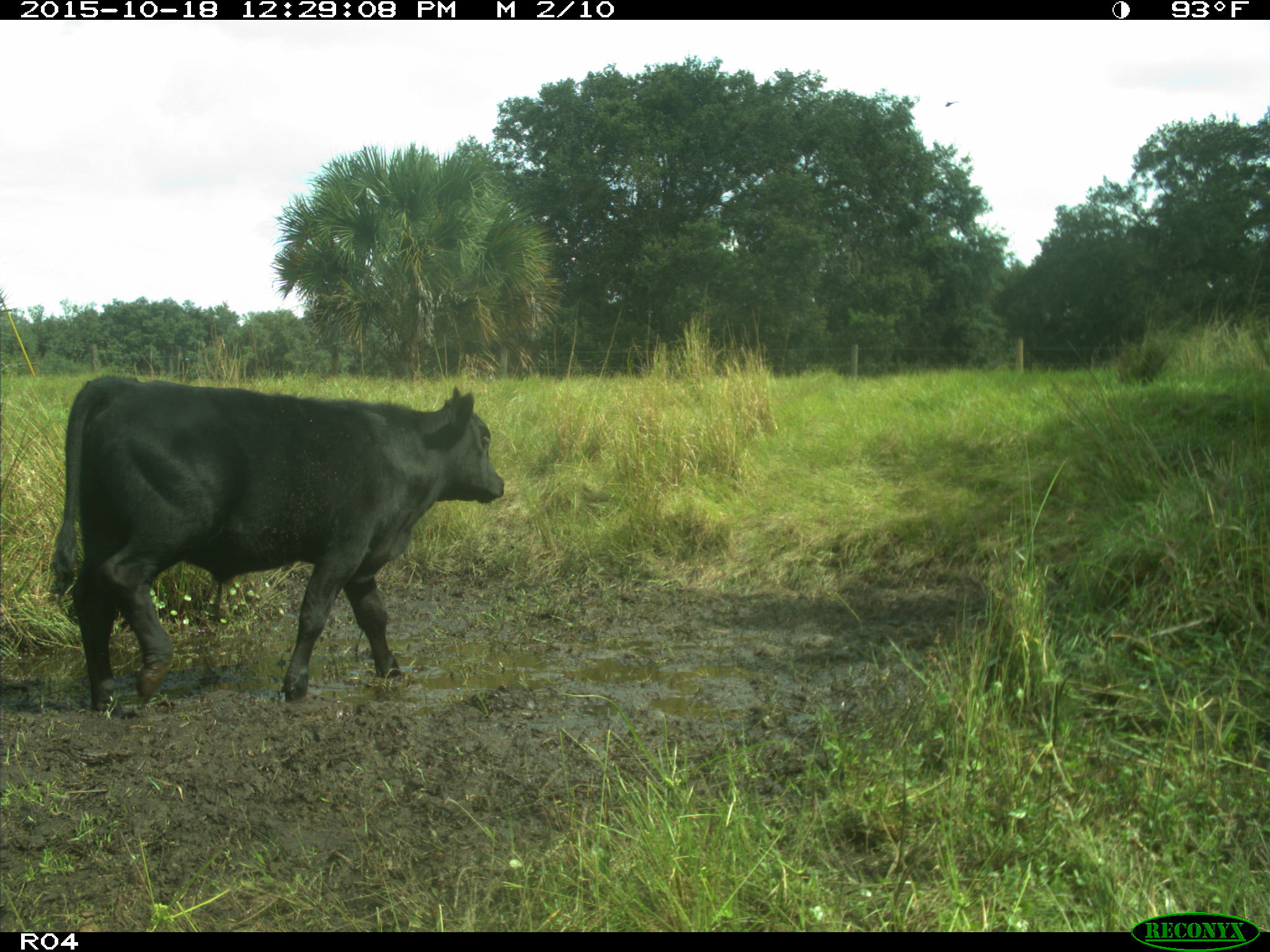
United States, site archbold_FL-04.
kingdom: Animalia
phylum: Chordata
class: Mammalia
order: Artiodactyla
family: Bovidae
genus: Bos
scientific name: Bos taurus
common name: domestic cow